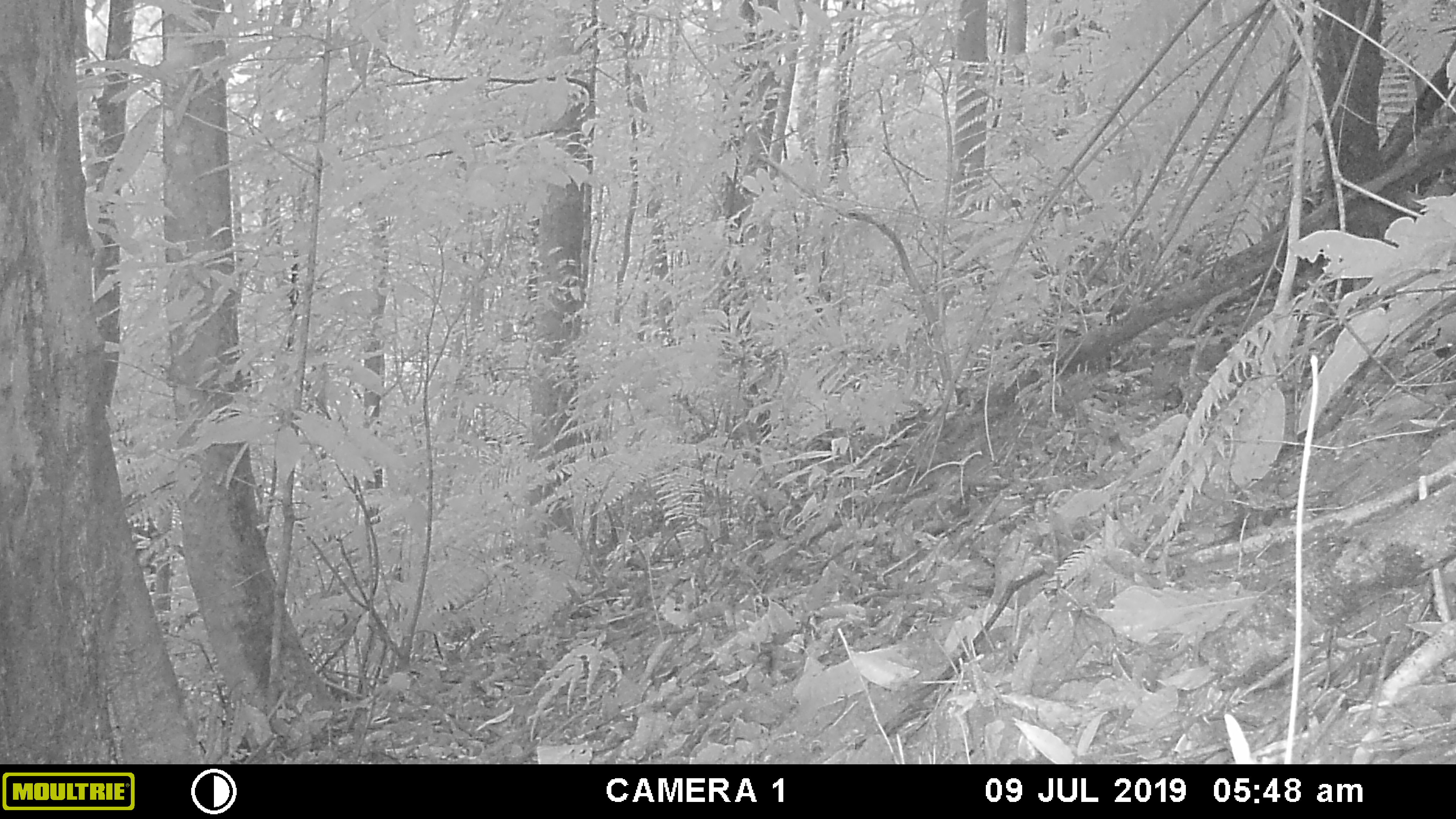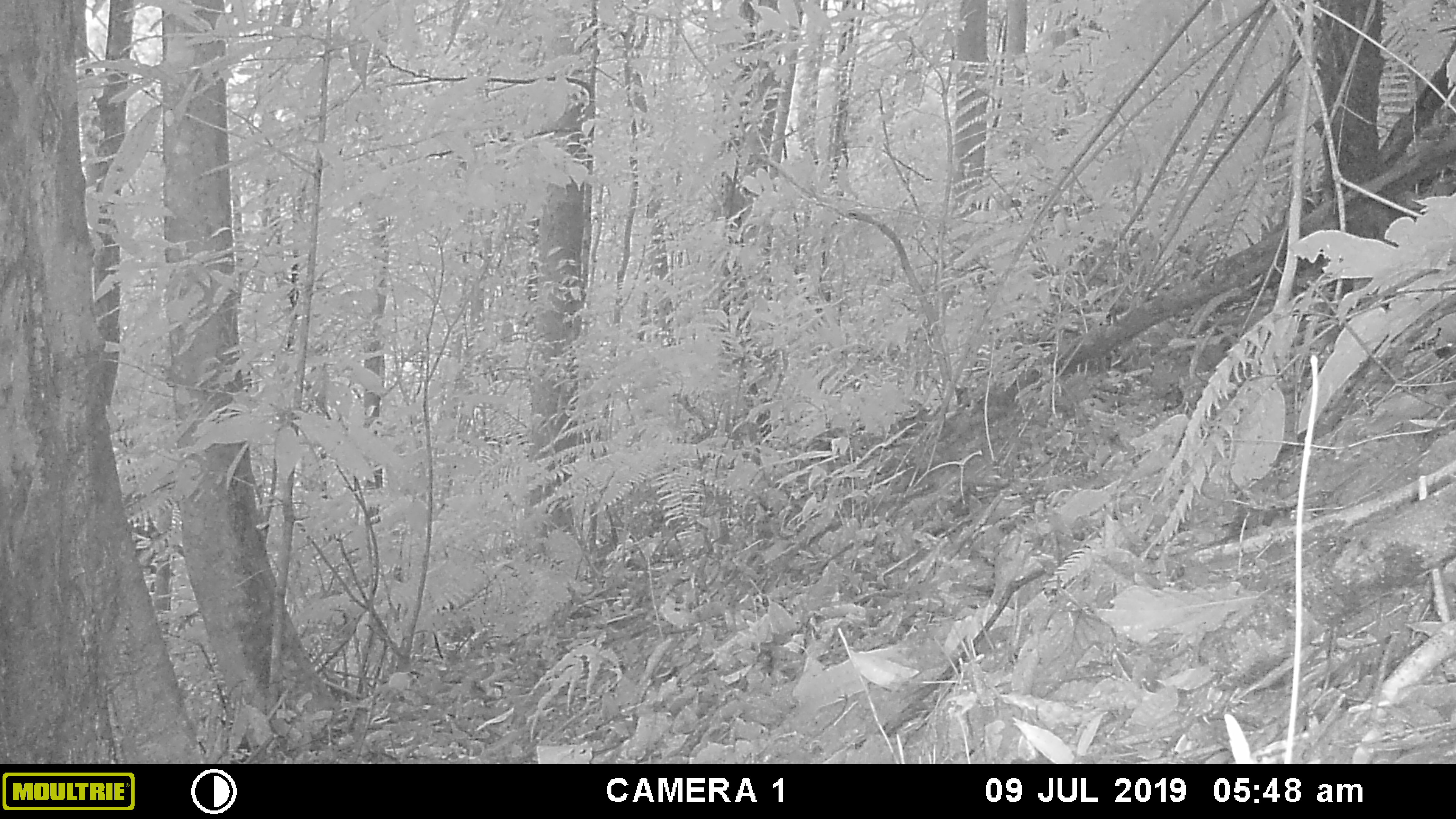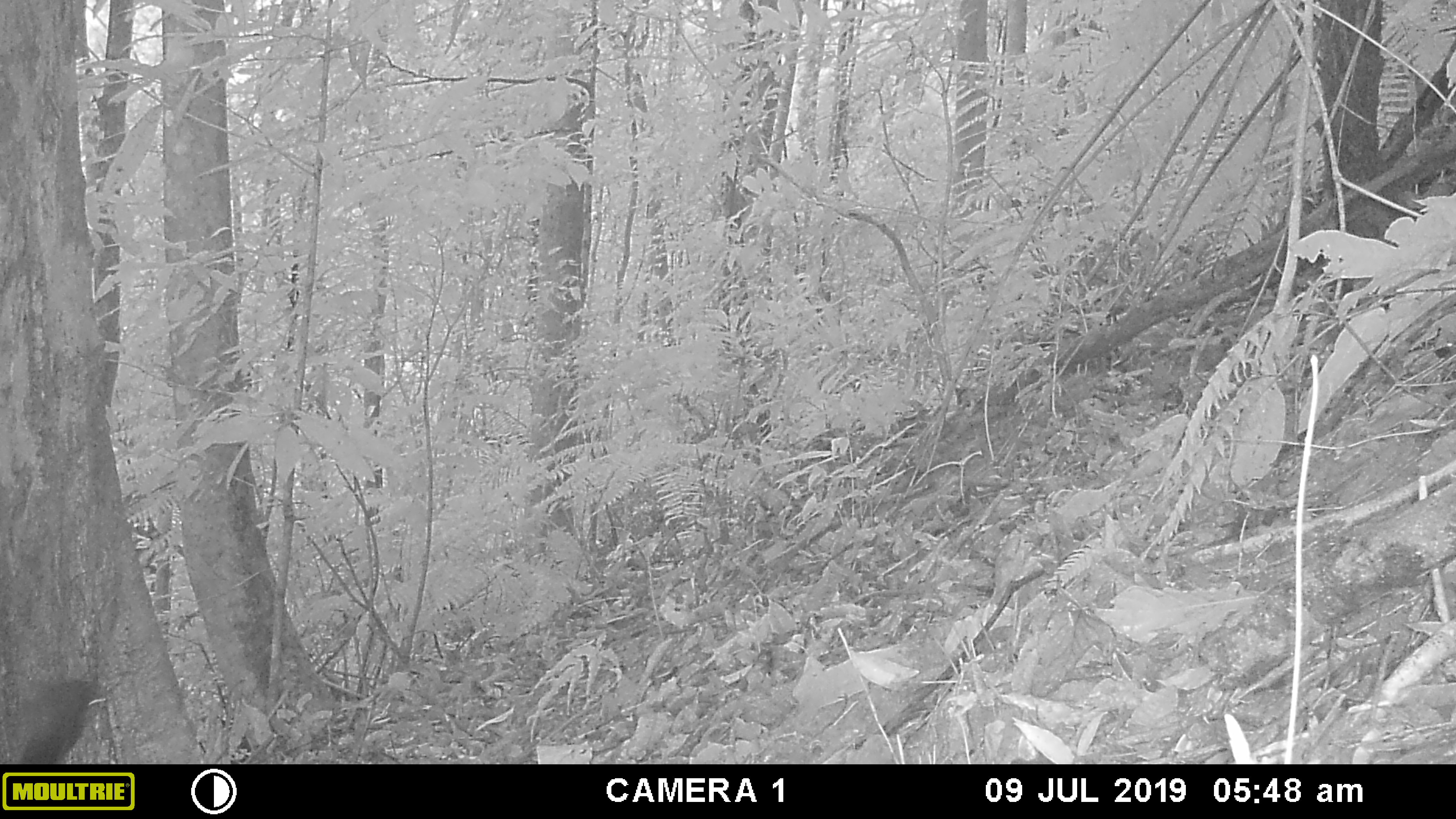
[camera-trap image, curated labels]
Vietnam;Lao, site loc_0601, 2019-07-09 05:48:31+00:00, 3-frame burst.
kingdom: Animalia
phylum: Chordata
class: Mammalia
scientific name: Mammalia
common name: mammal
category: unidentified small mammal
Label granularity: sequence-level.